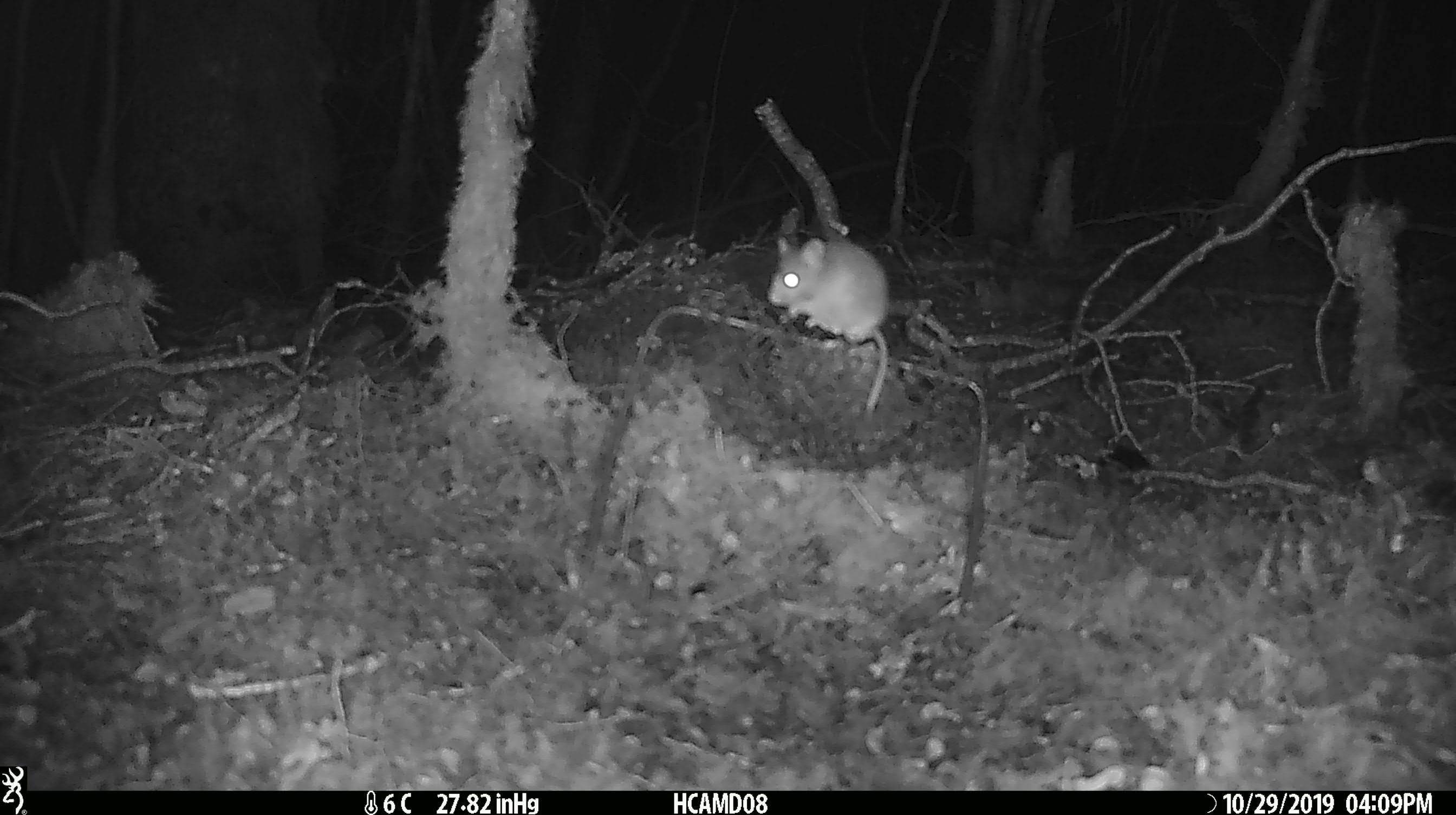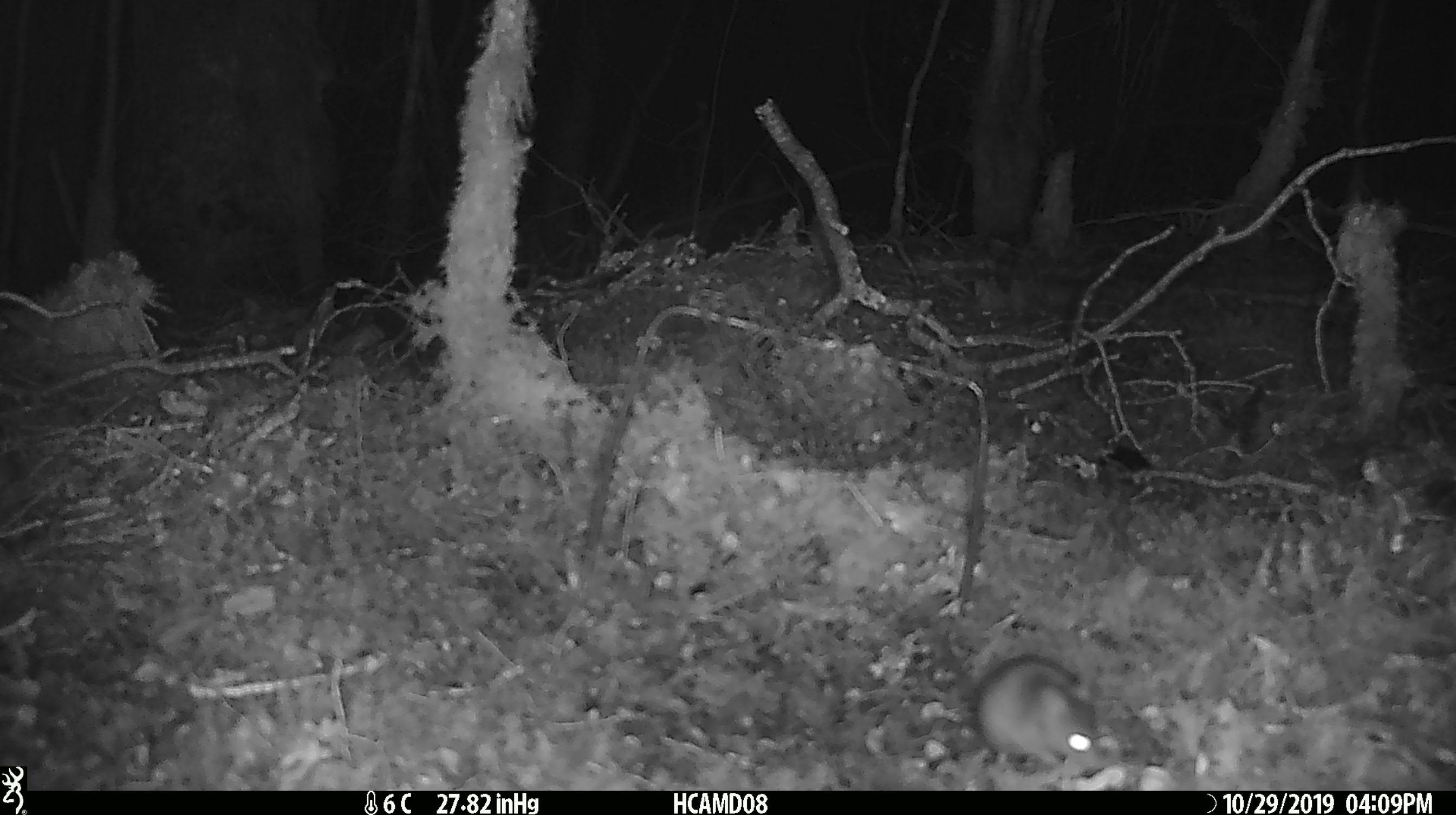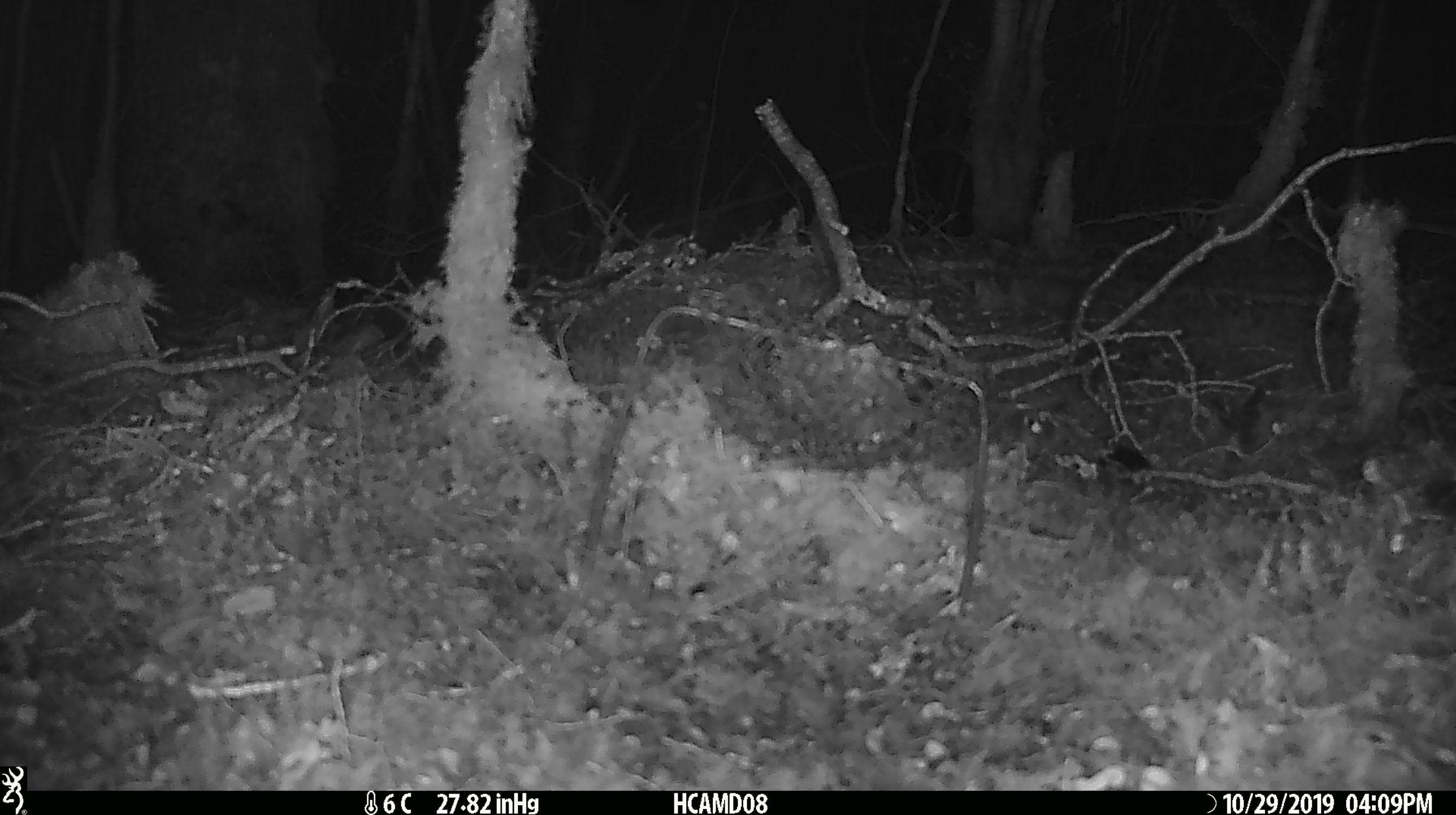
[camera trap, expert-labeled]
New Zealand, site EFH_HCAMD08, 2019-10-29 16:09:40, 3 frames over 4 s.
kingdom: Animalia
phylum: Chordata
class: Mammalia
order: Rodentia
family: Muridae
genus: Mus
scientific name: Mus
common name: mouse